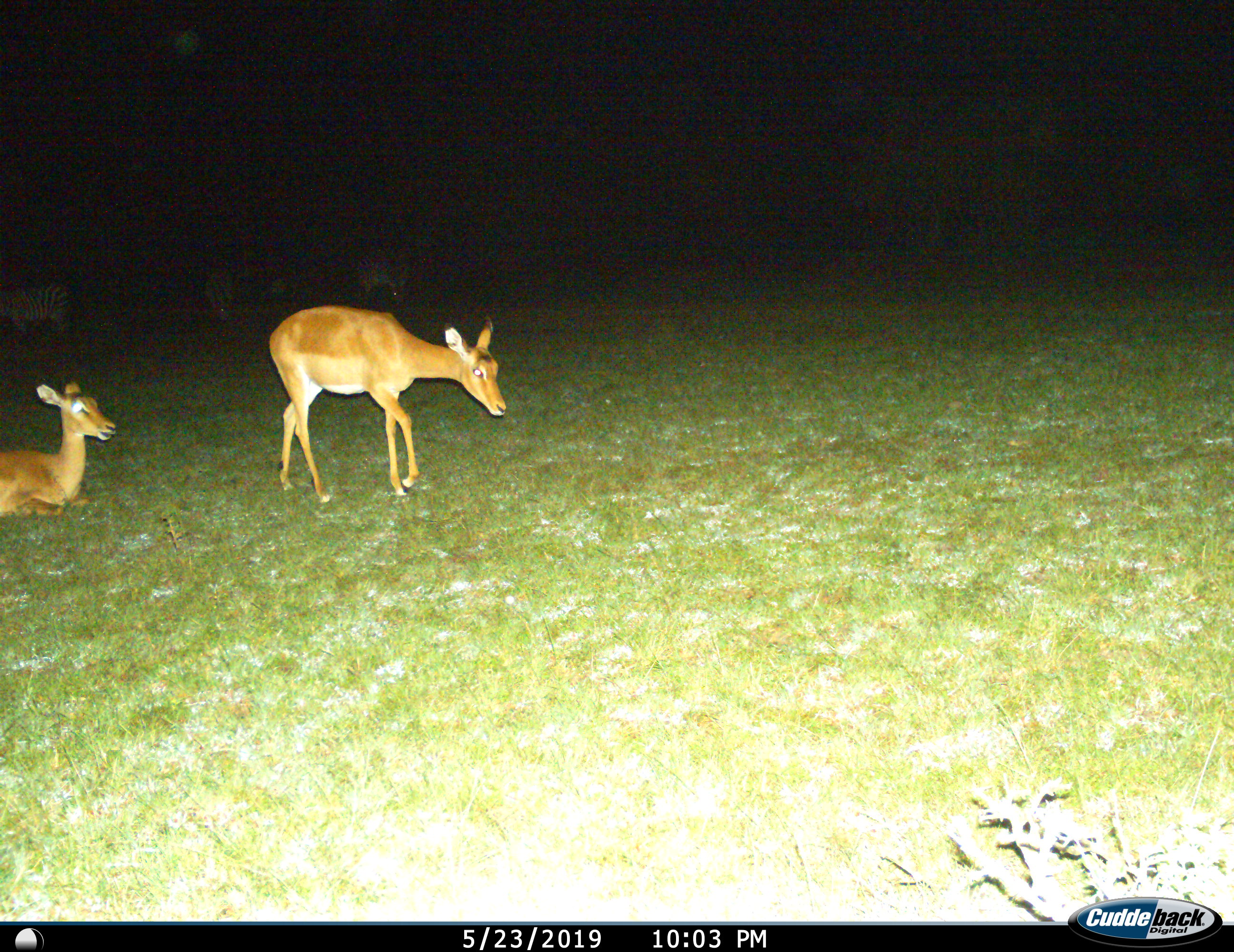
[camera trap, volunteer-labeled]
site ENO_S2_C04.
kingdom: Animalia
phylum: Chordata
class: Mammalia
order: Artiodactyla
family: Bovidae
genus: Aepyceros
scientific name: Aepyceros melampus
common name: impala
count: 2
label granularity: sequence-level